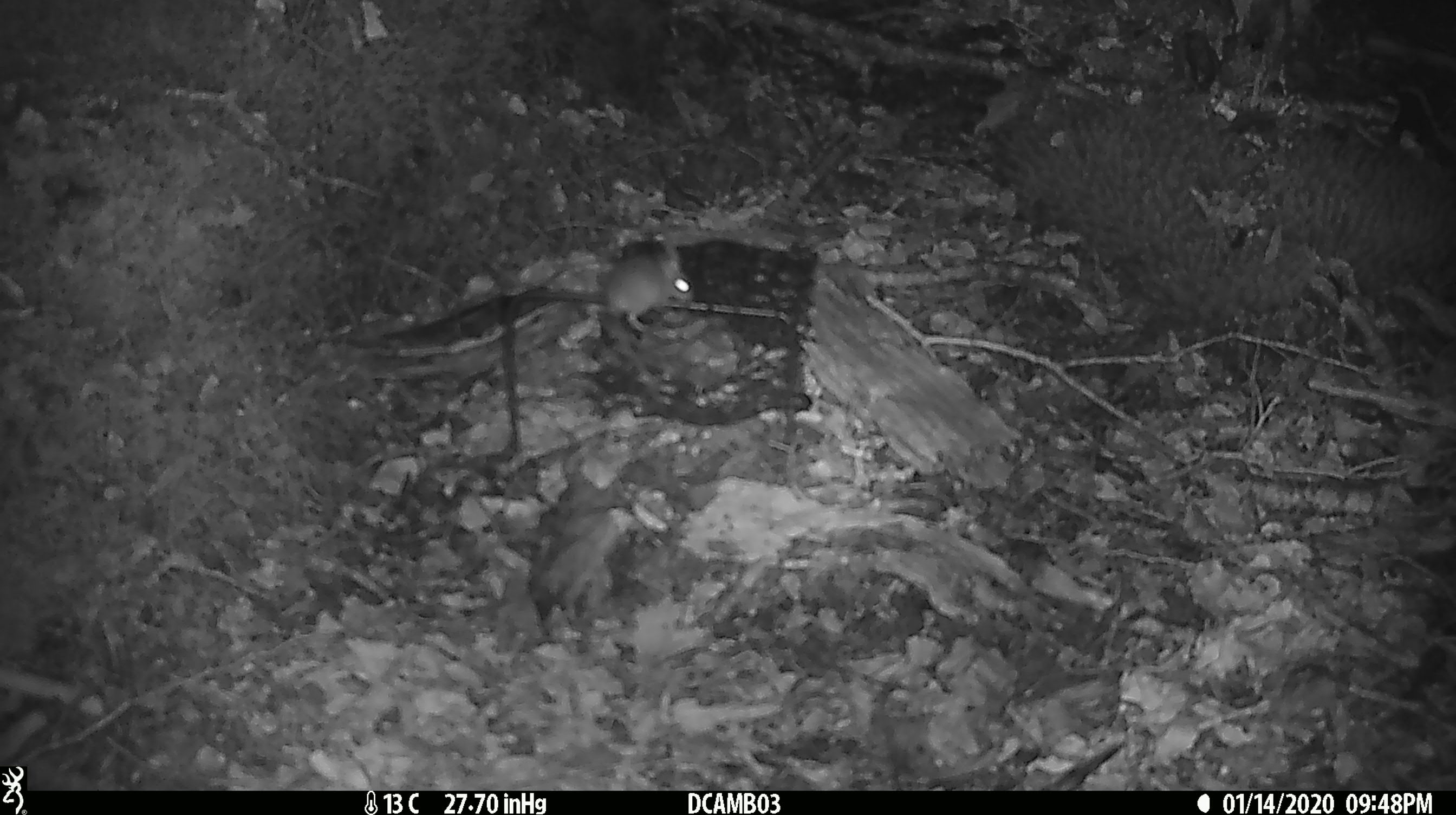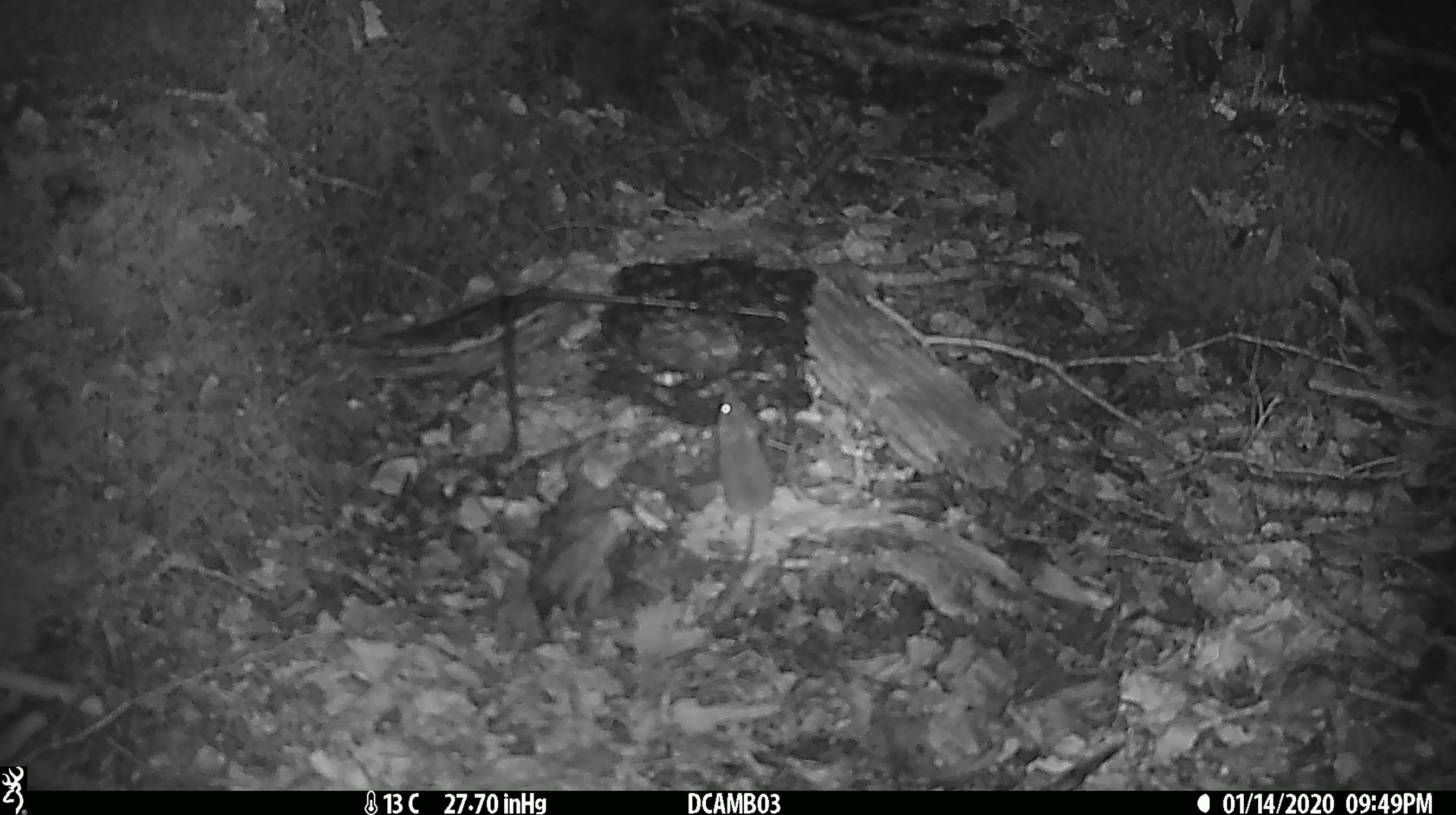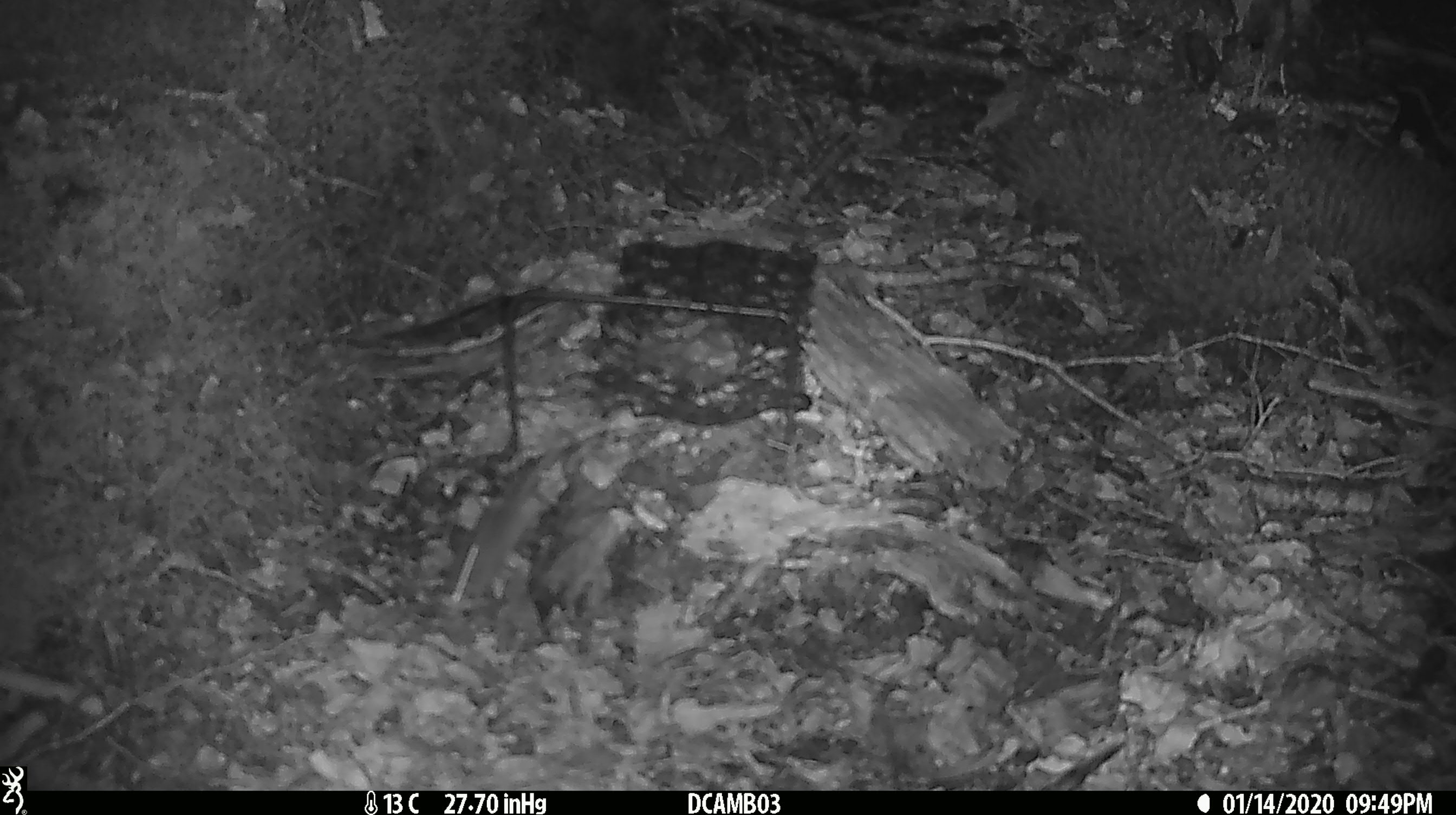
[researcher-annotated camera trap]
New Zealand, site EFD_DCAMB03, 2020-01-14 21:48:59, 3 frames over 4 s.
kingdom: Animalia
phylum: Chordata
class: Mammalia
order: Rodentia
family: Muridae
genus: Mus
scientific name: Mus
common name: mouse